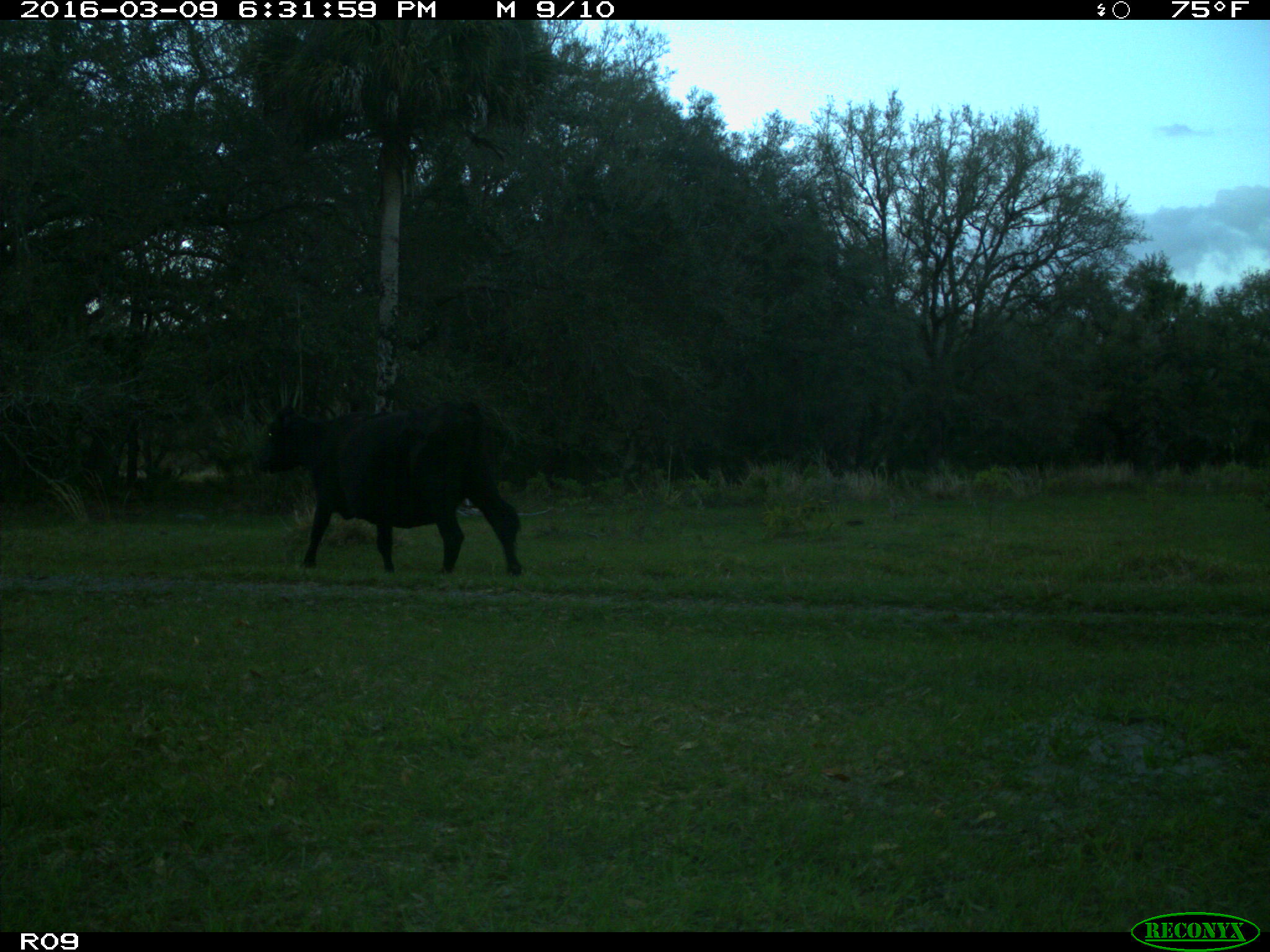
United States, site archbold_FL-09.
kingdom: Animalia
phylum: Chordata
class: Mammalia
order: Artiodactyla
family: Bovidae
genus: Bos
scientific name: Bos taurus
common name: domestic cow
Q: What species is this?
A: Bos taurus (domestic cow).